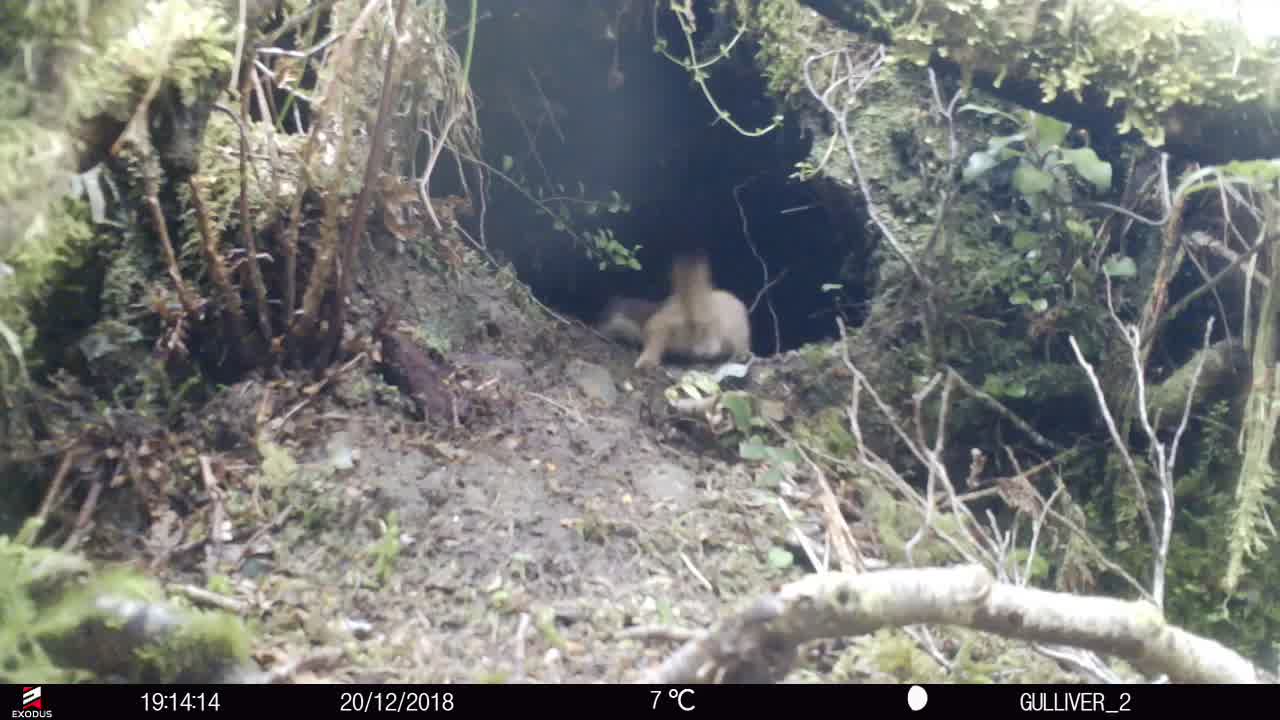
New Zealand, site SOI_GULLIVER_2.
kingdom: Animalia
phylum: Chordata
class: Mammalia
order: Carnivora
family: Mustelidae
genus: Mustela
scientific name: Mustela erminea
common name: stoat